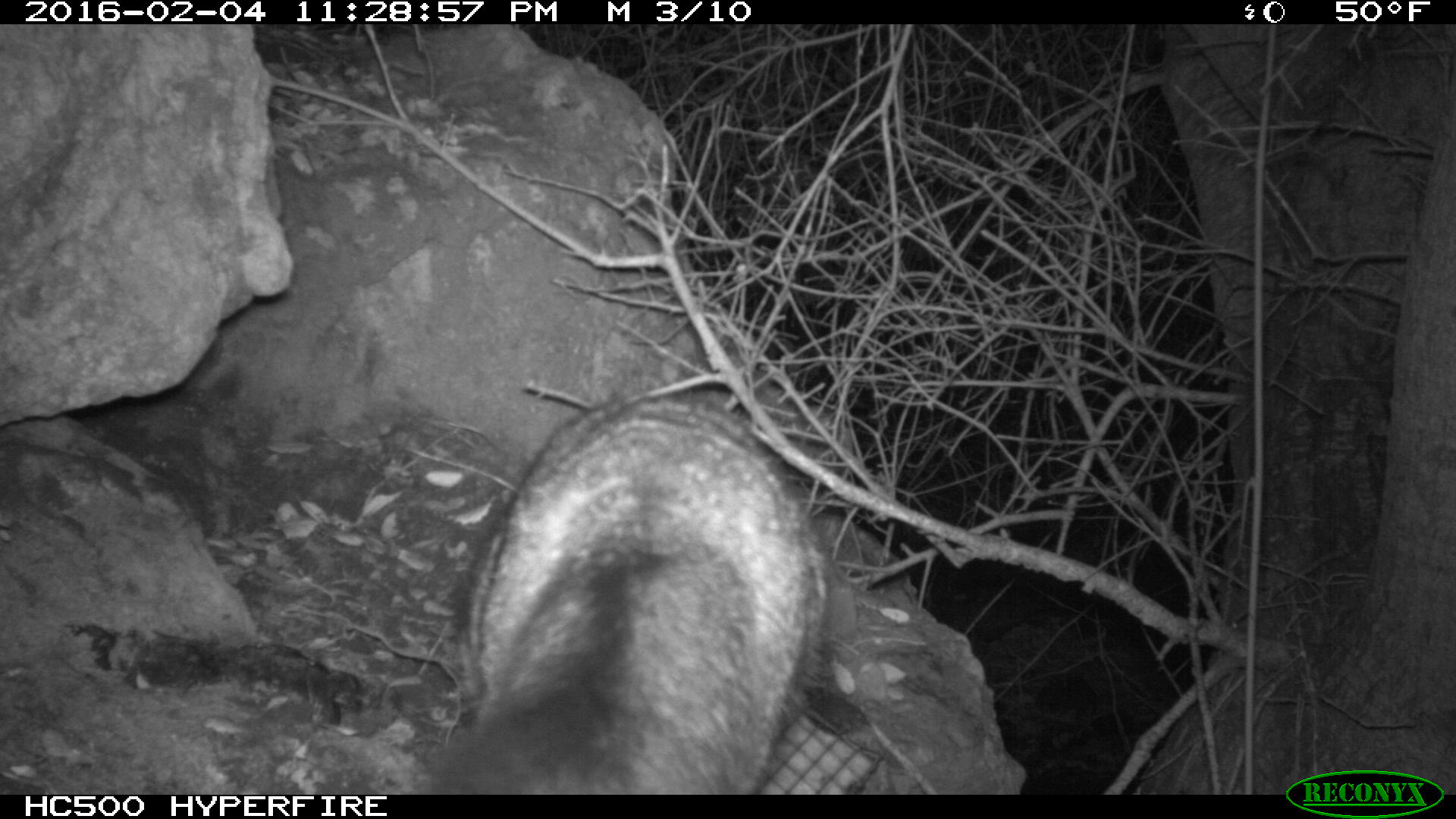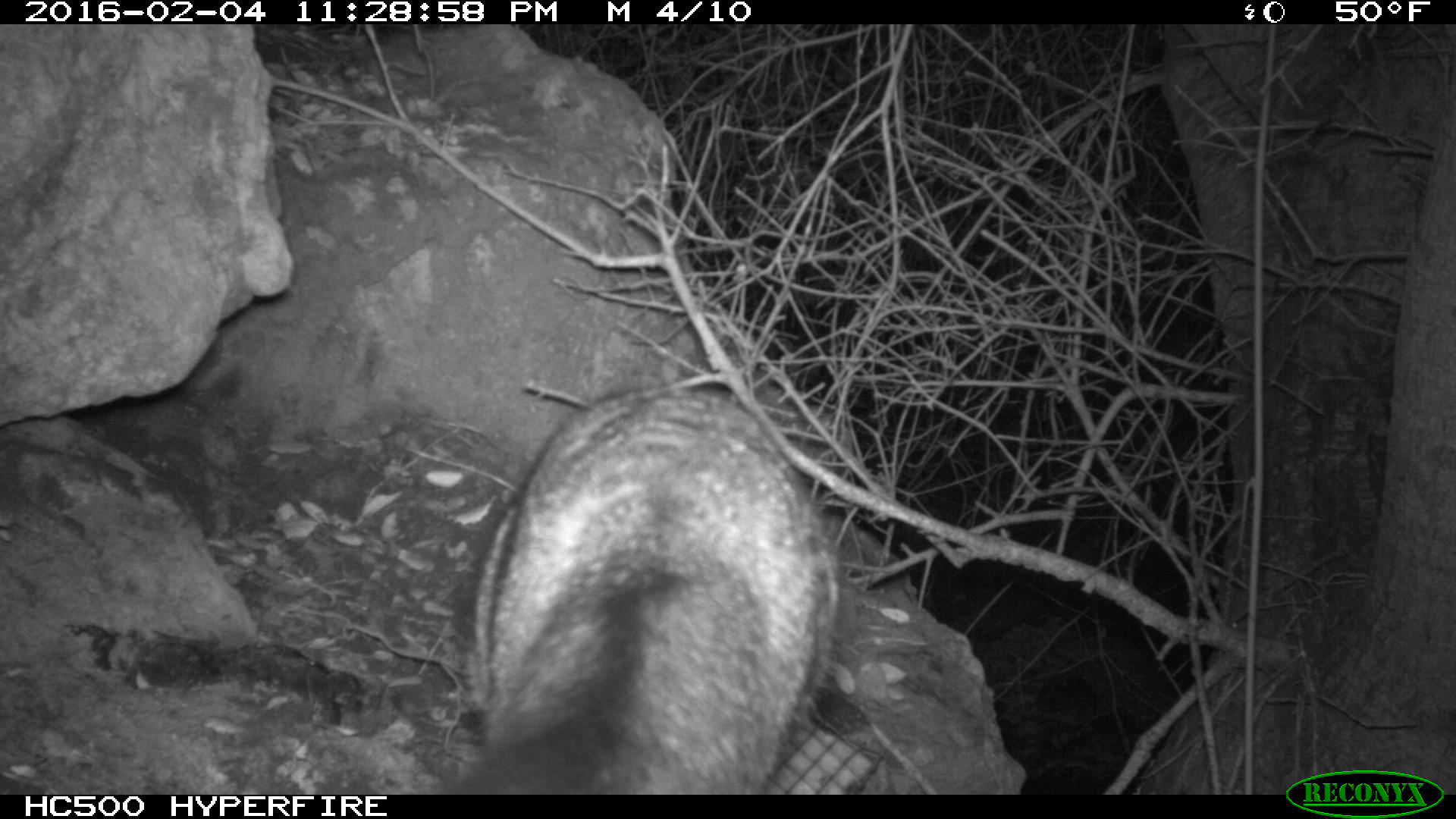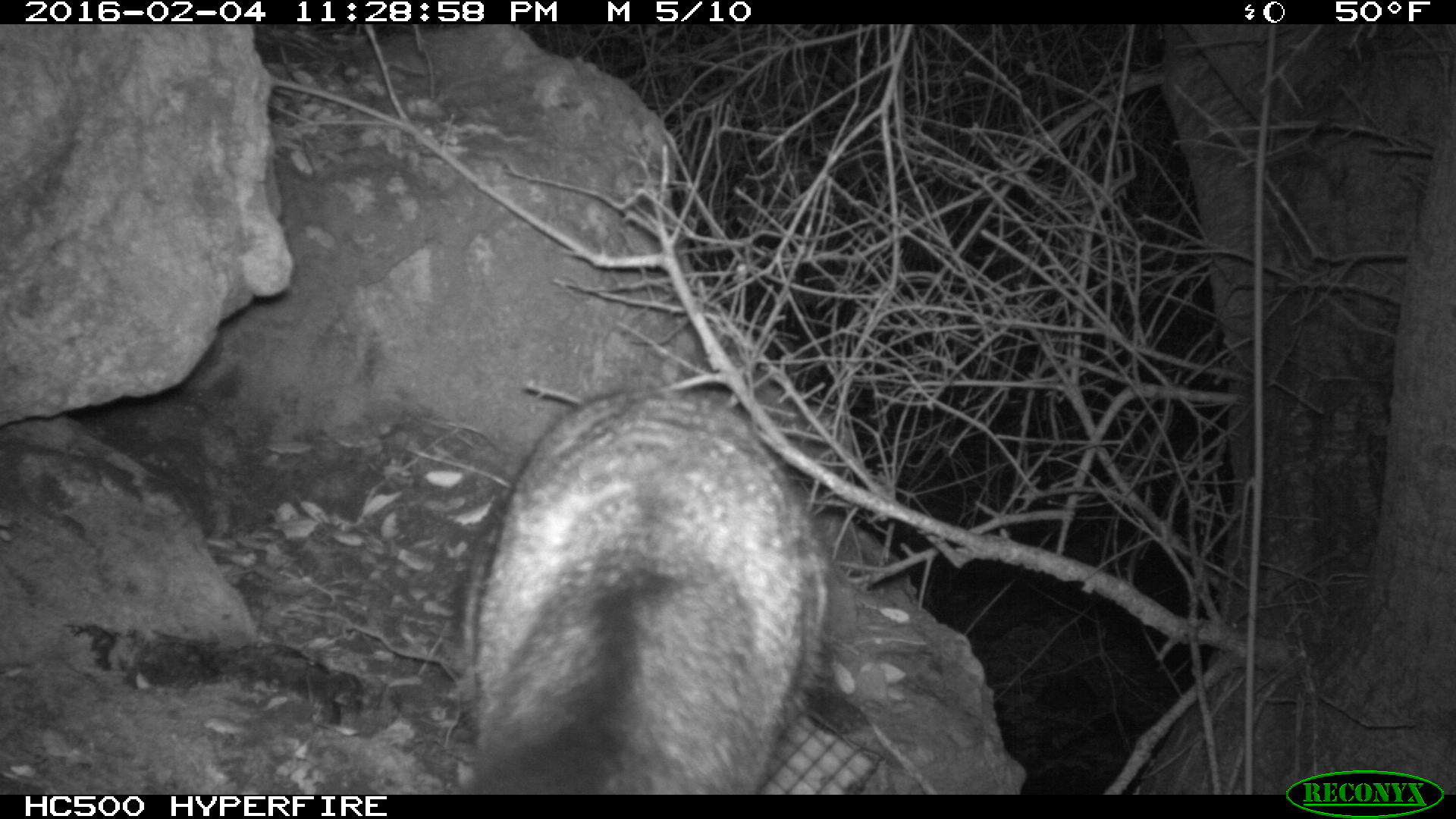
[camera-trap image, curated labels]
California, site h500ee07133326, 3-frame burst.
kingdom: Animalia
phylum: Chordata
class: Mammalia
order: Carnivora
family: Canidae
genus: Urocyon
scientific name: Urocyon littoralis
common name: island fox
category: fox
Fox (island fox) (Urocyon littoralis).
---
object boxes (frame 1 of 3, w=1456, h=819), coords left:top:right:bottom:
fox: 409:393:817:792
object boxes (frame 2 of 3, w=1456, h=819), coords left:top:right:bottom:
fox: 450:388:837:791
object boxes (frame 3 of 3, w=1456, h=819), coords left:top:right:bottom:
fox: 449:384:833:793